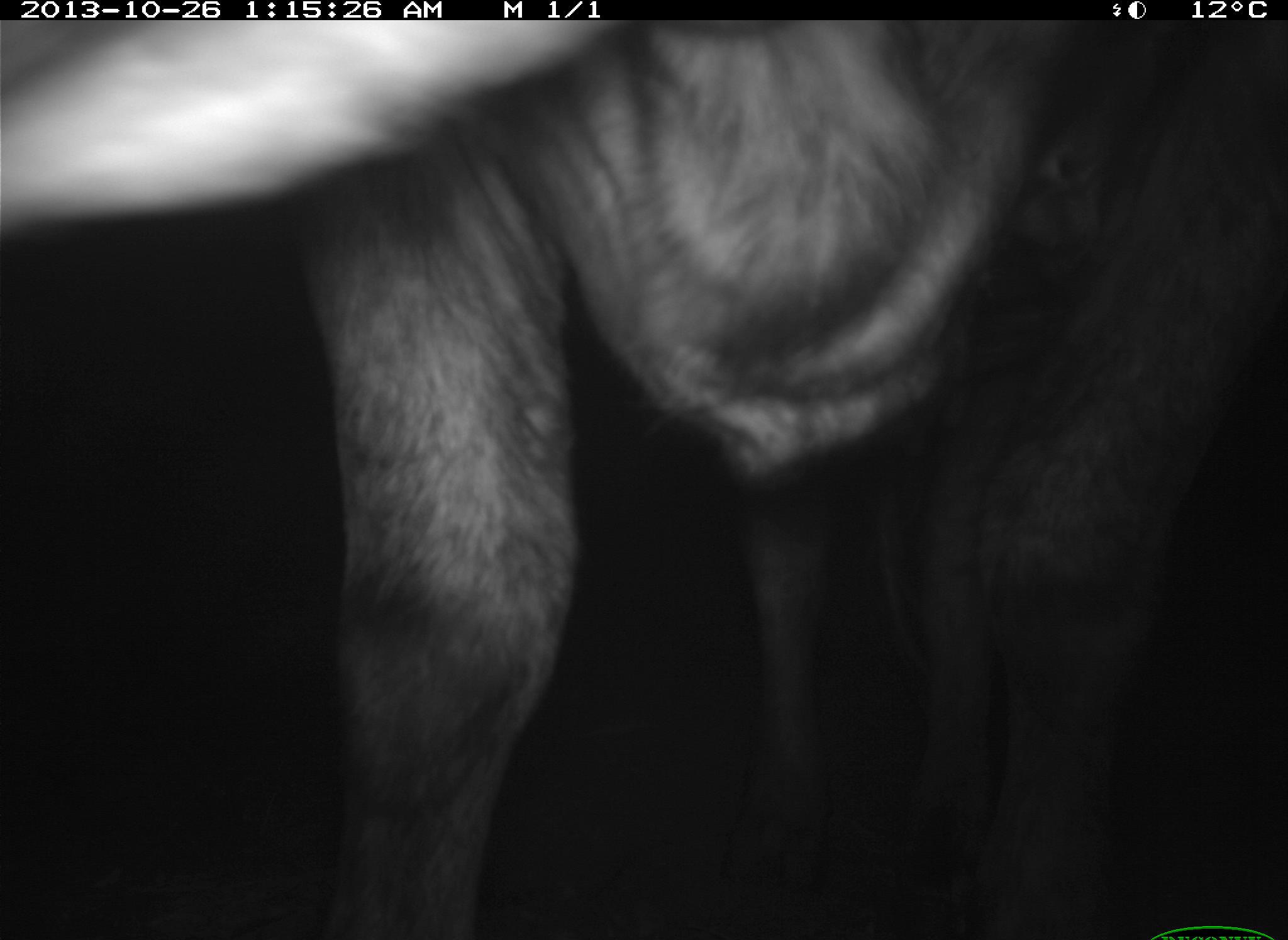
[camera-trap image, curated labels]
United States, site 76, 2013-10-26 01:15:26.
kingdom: Animalia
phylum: Chordata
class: Mammalia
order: Artiodactyla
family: Bovidae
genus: Bos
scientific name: Bos taurus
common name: cow